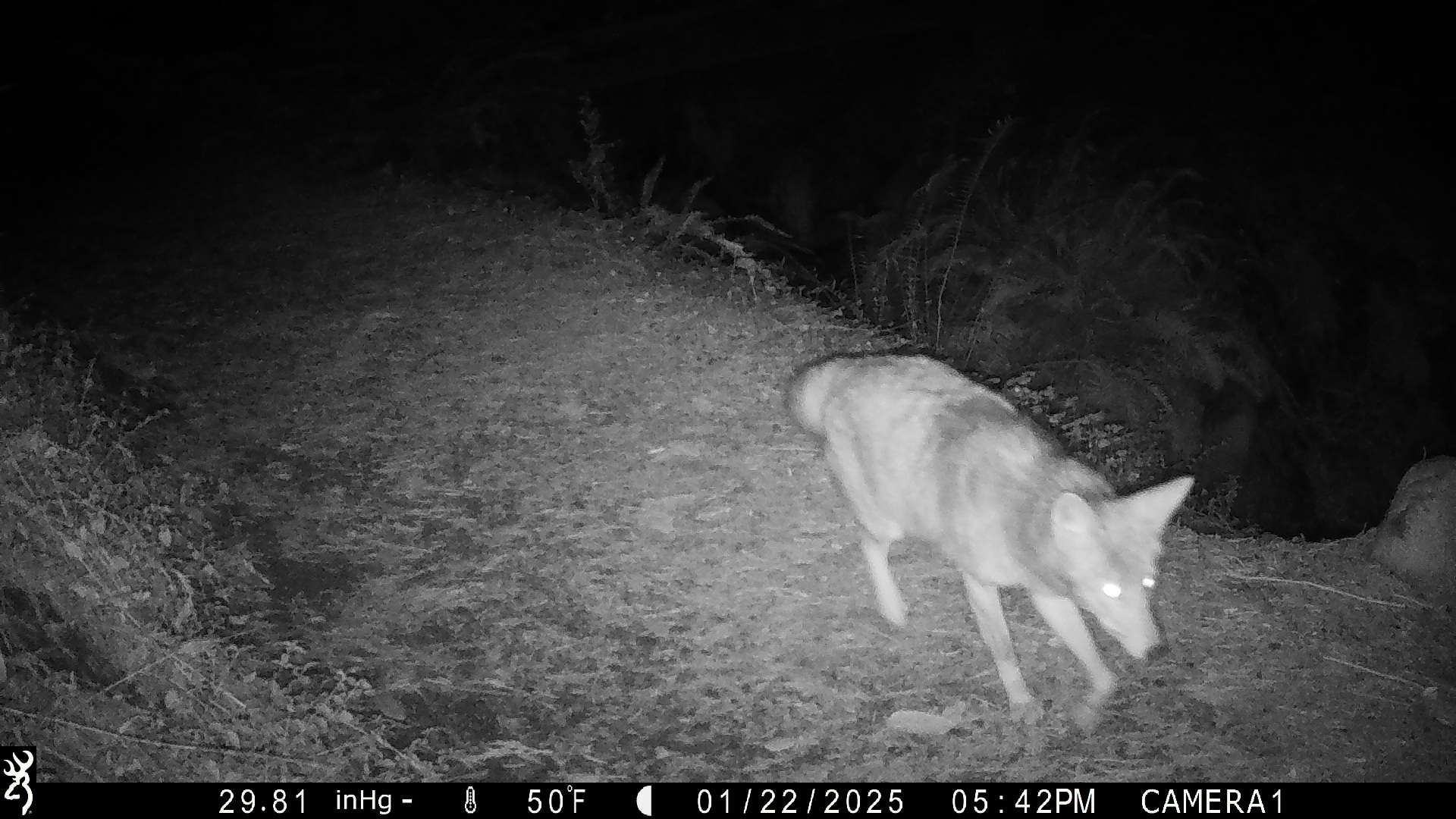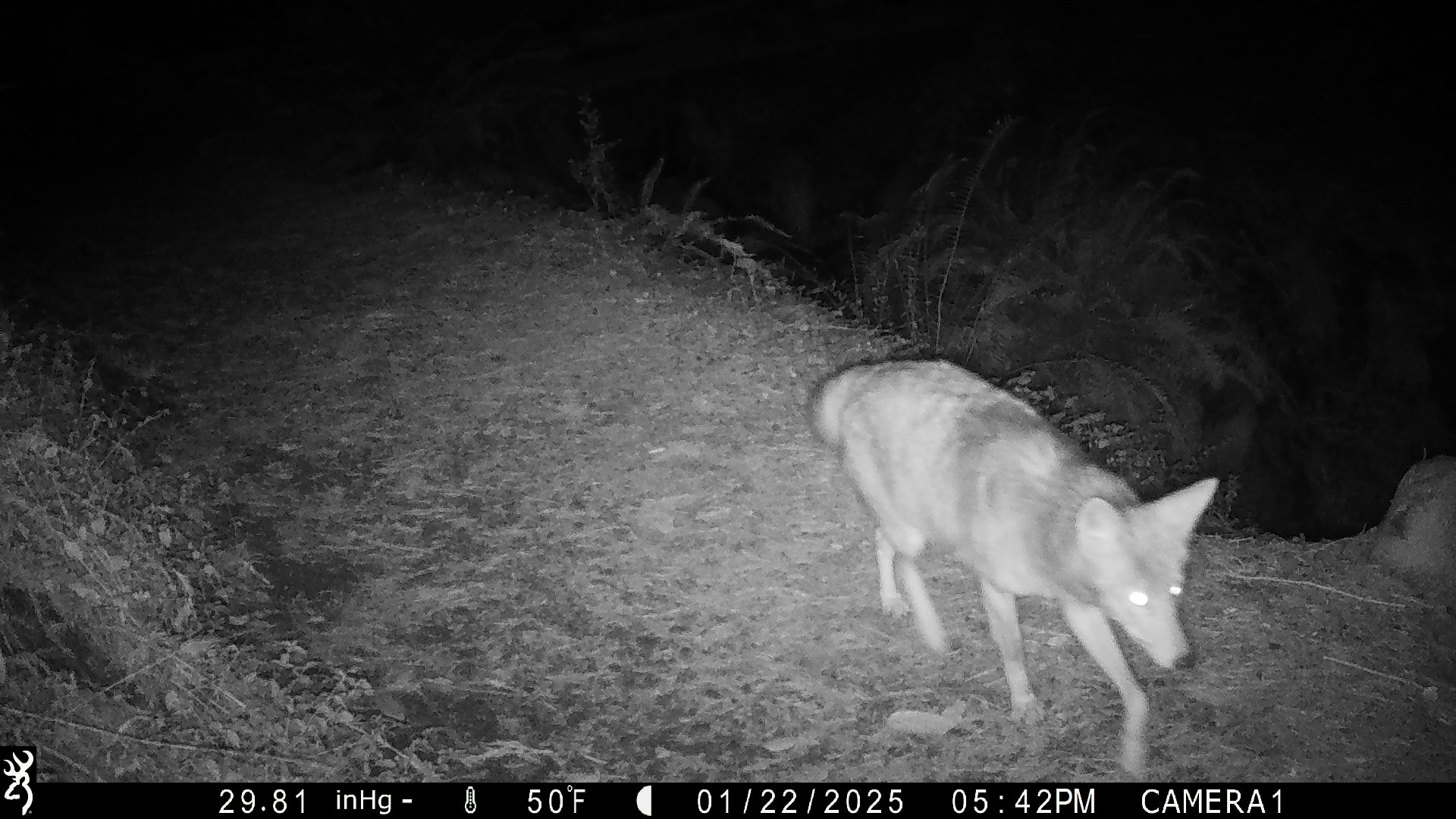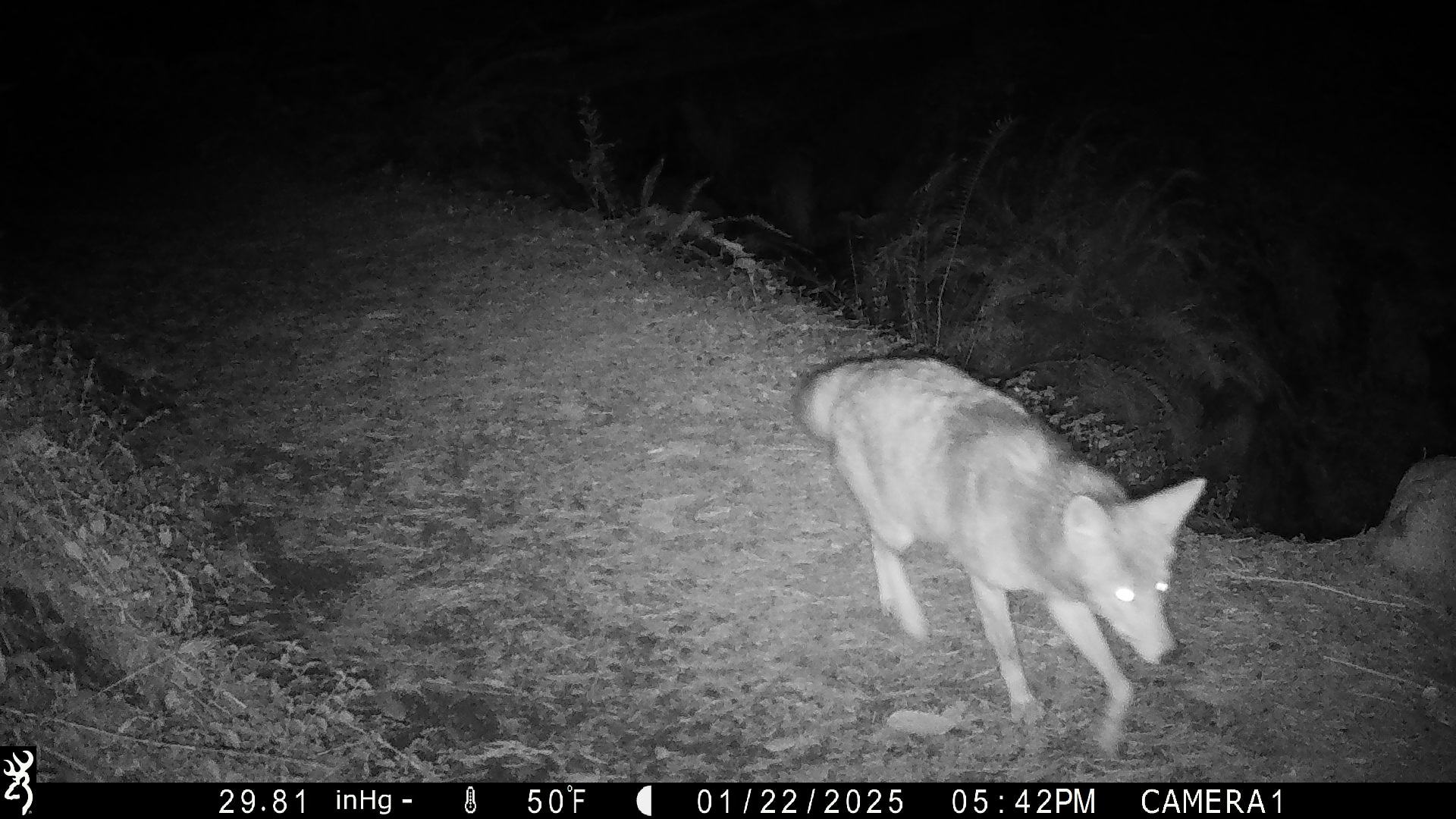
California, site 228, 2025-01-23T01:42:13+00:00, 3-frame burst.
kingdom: Animalia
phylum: Chordata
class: Mammalia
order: Carnivora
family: Canidae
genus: Canis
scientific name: Canis latrans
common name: coyote